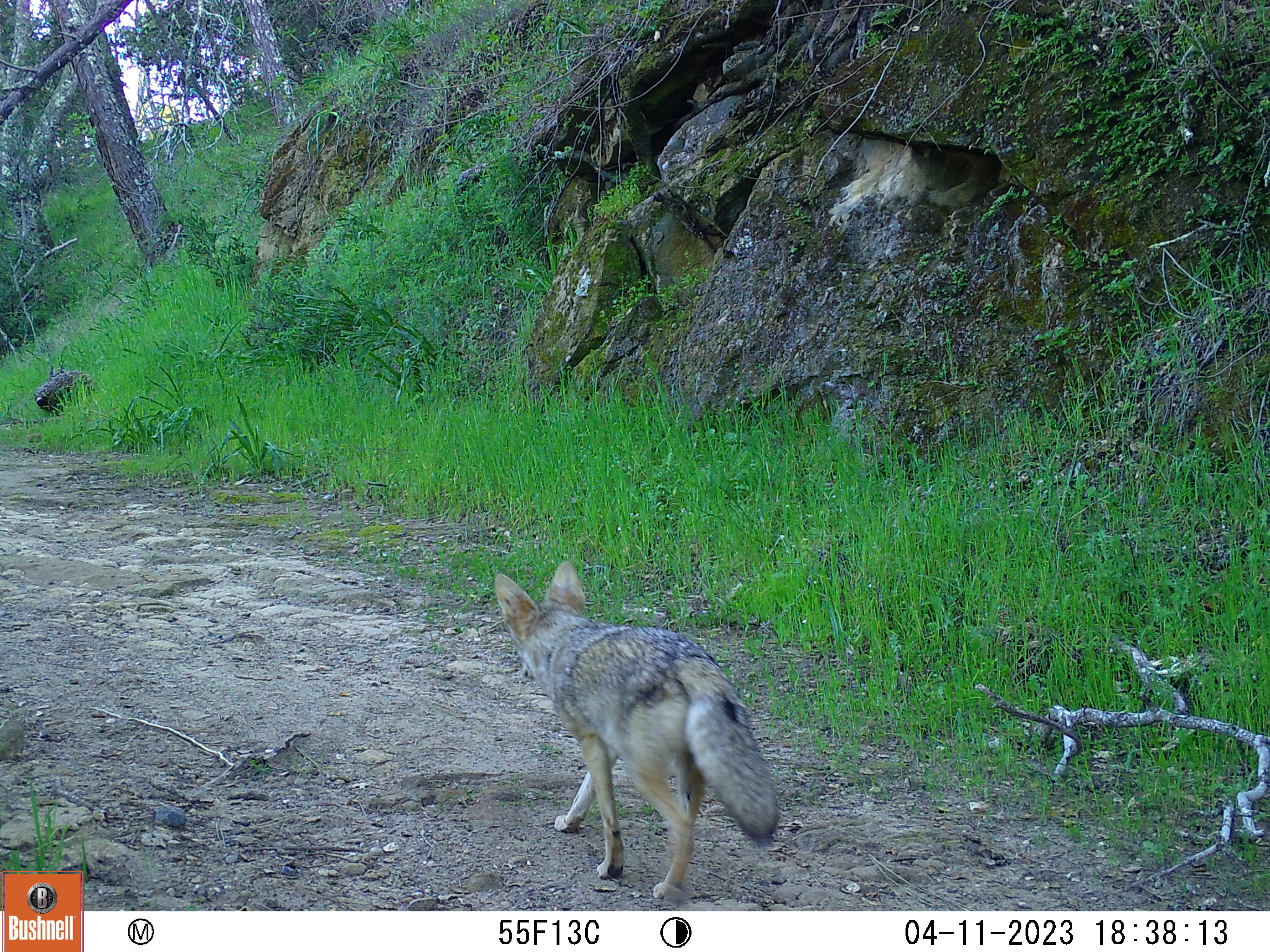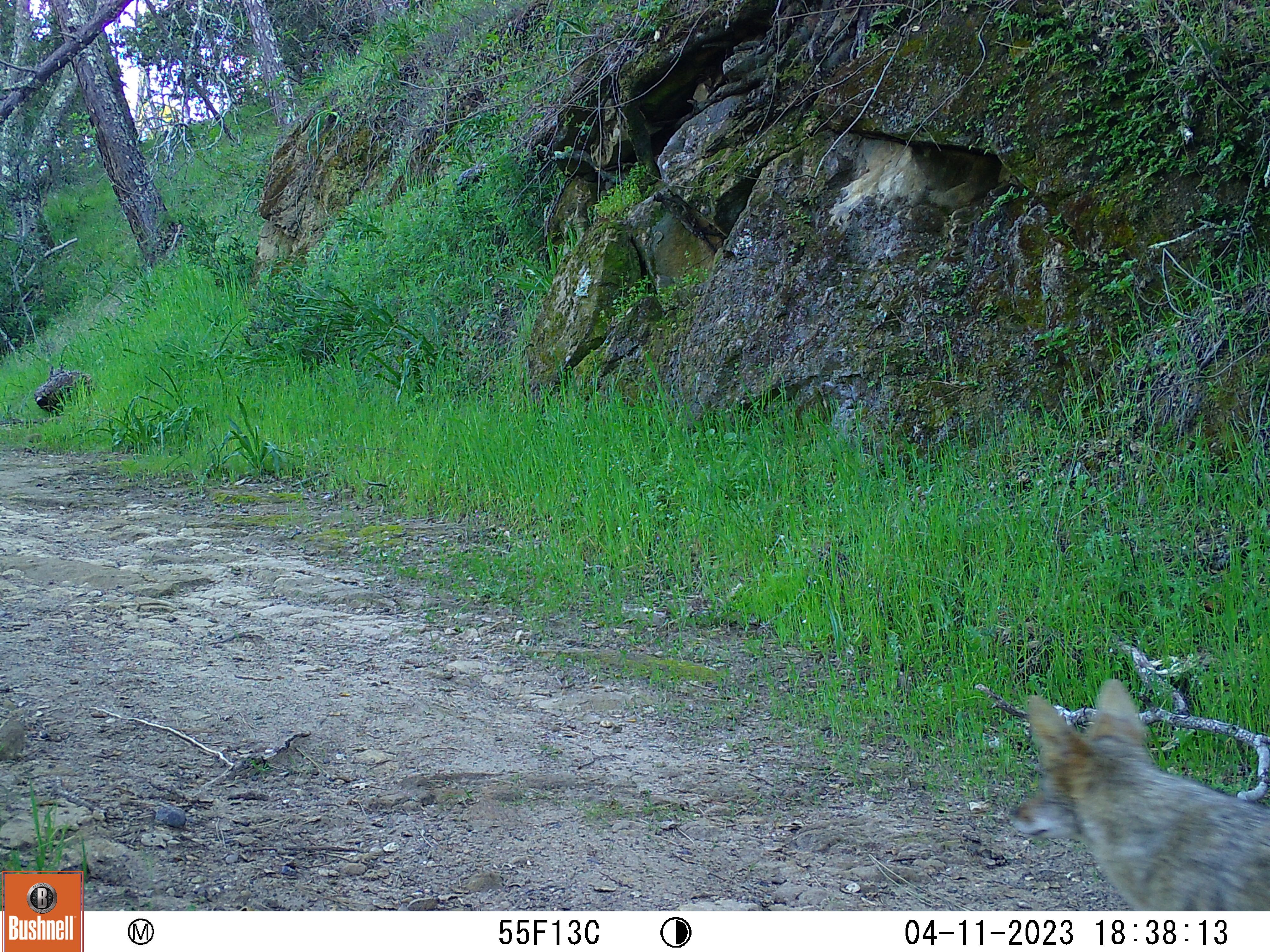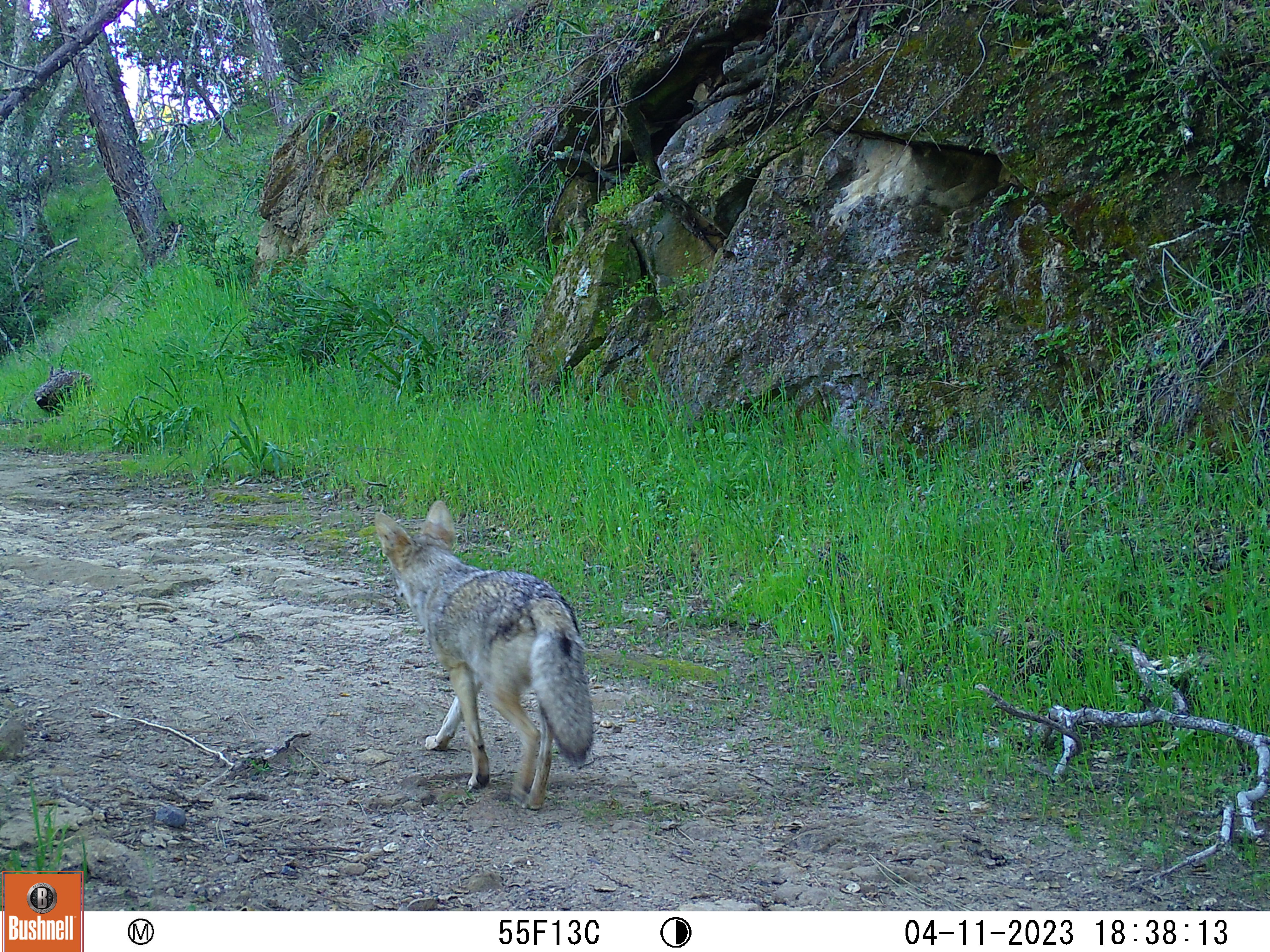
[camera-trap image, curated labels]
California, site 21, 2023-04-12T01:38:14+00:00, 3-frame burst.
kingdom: Animalia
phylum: Chordata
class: Mammalia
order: Carnivora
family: Canidae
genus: Canis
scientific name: Canis latrans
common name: coyote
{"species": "coyote (Canis latrans)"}